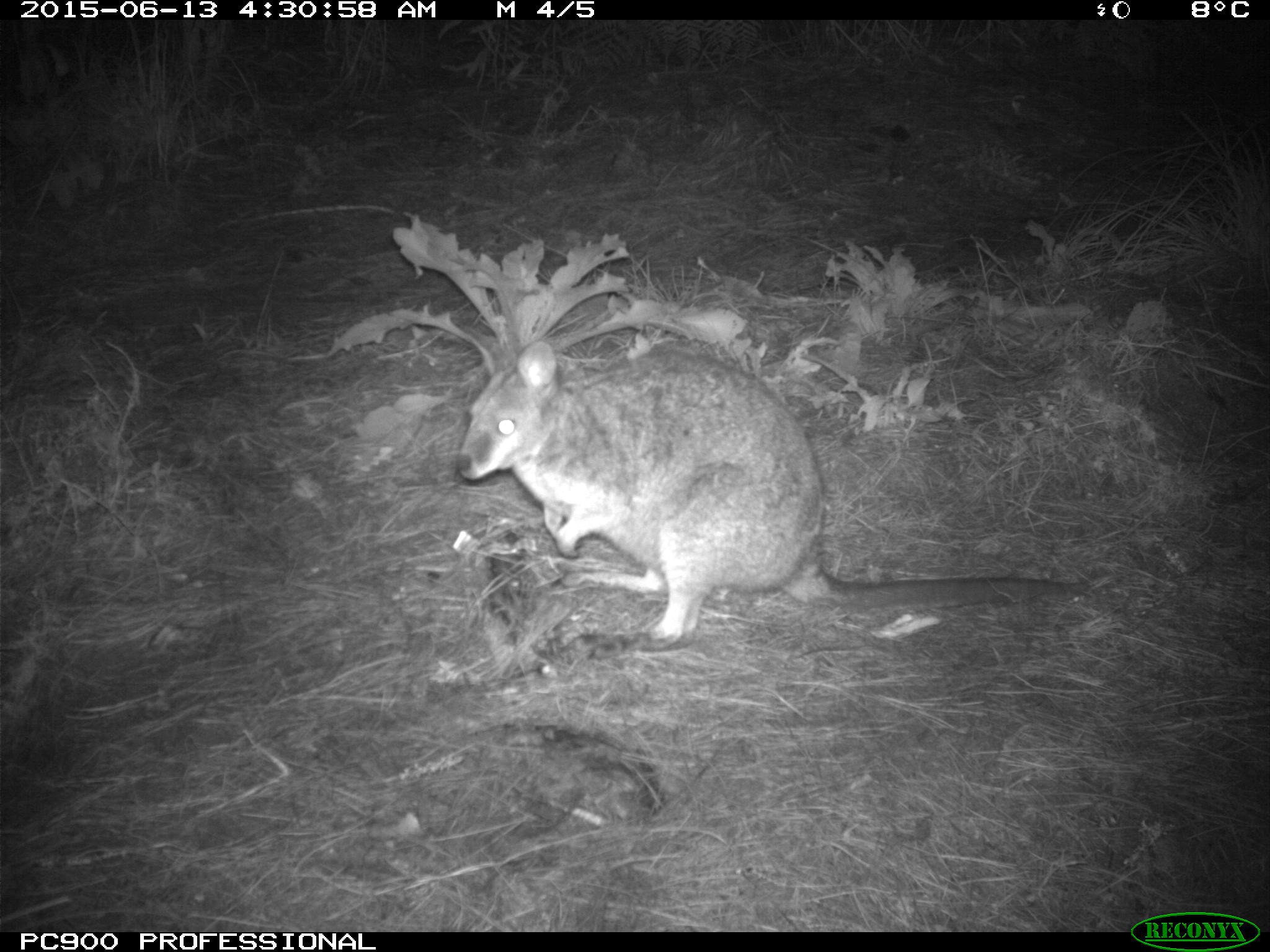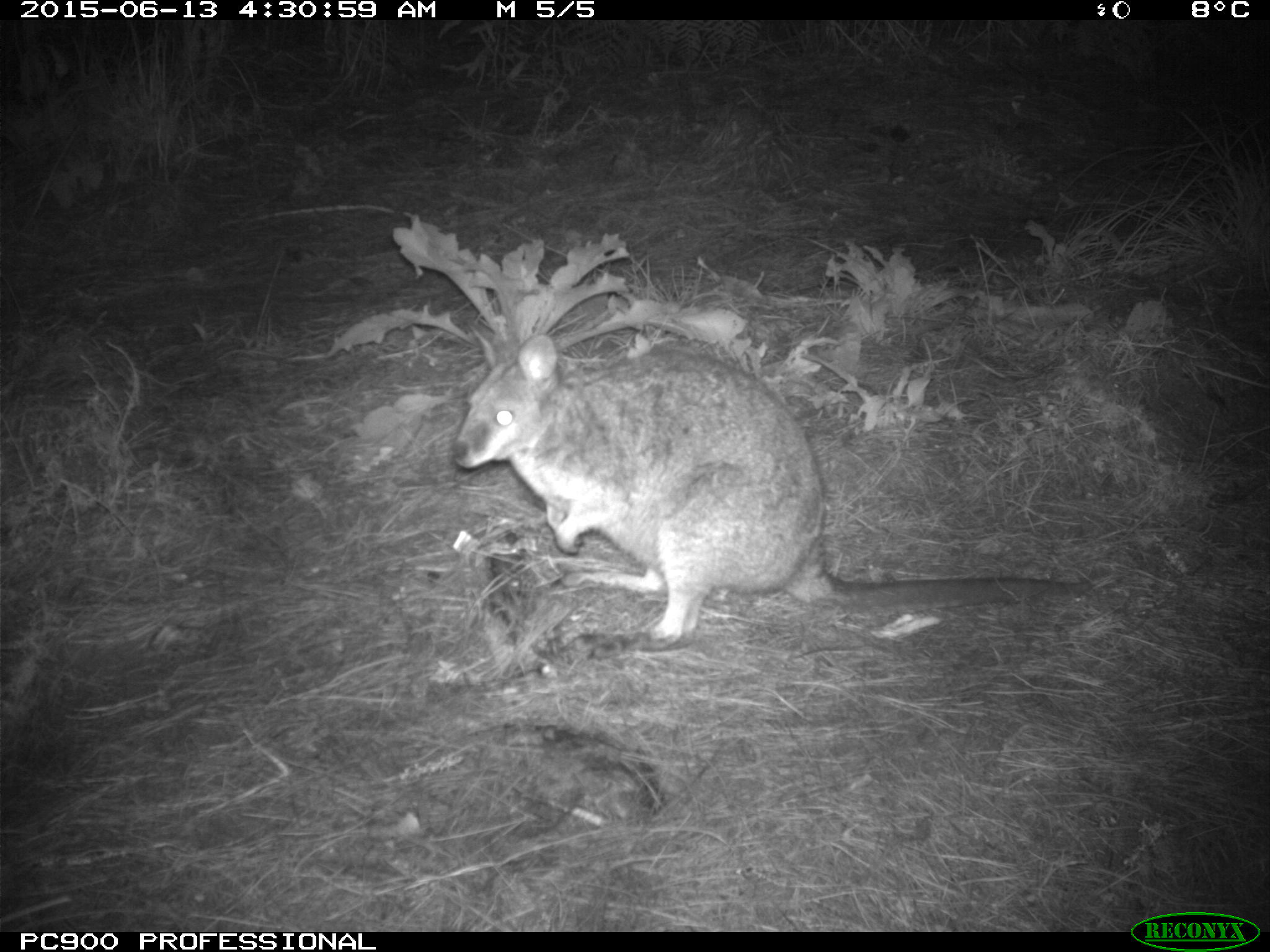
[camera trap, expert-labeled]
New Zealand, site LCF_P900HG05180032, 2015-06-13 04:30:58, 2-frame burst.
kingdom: Animalia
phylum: Chordata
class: Mammalia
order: Diprotodontia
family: Macropodidae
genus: Notamacropus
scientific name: Notamacropus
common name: wallaby